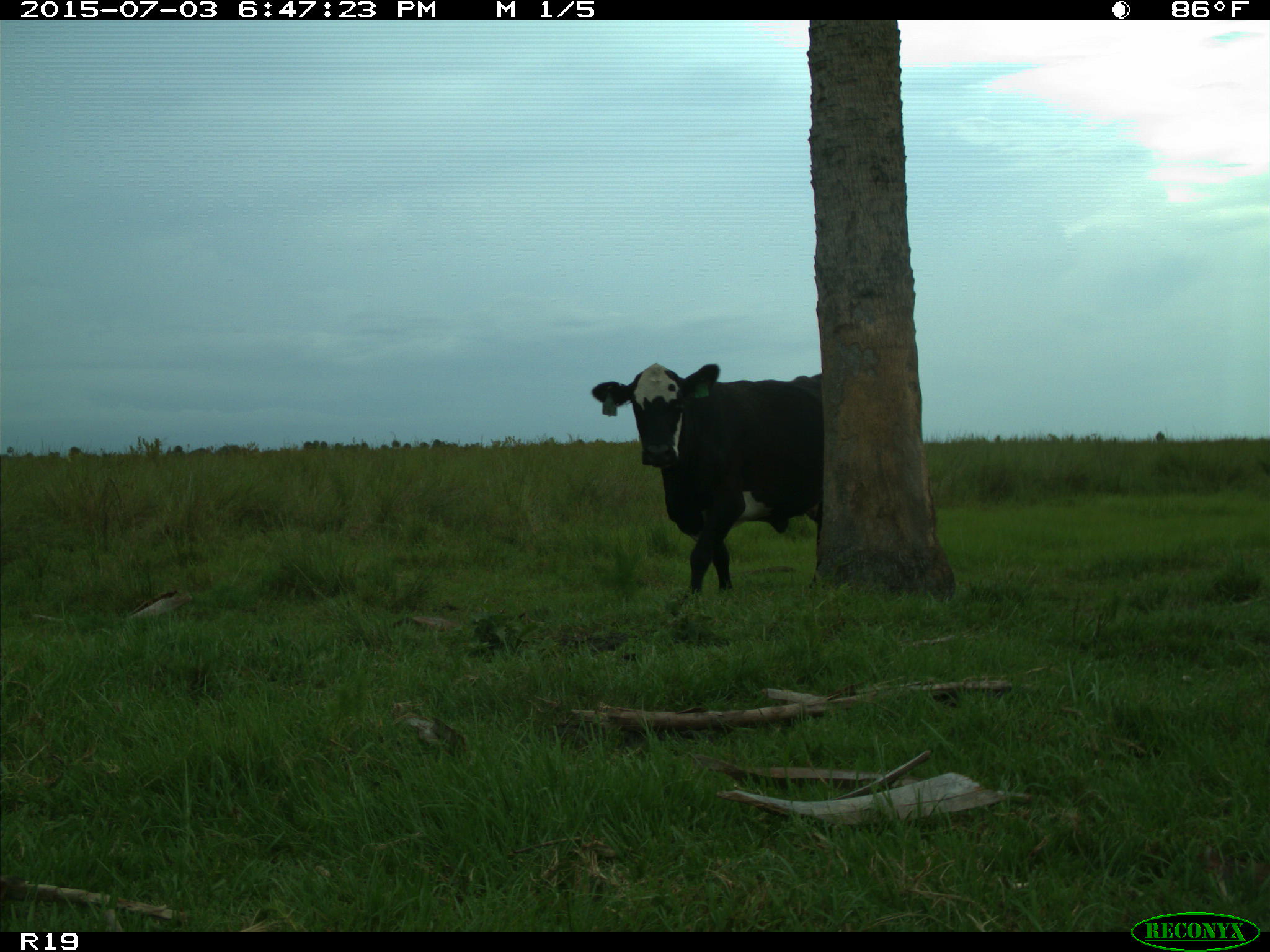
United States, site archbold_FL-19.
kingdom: Animalia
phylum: Chordata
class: Mammalia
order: Artiodactyla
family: Bovidae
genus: Bos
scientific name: Bos taurus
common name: domestic cow